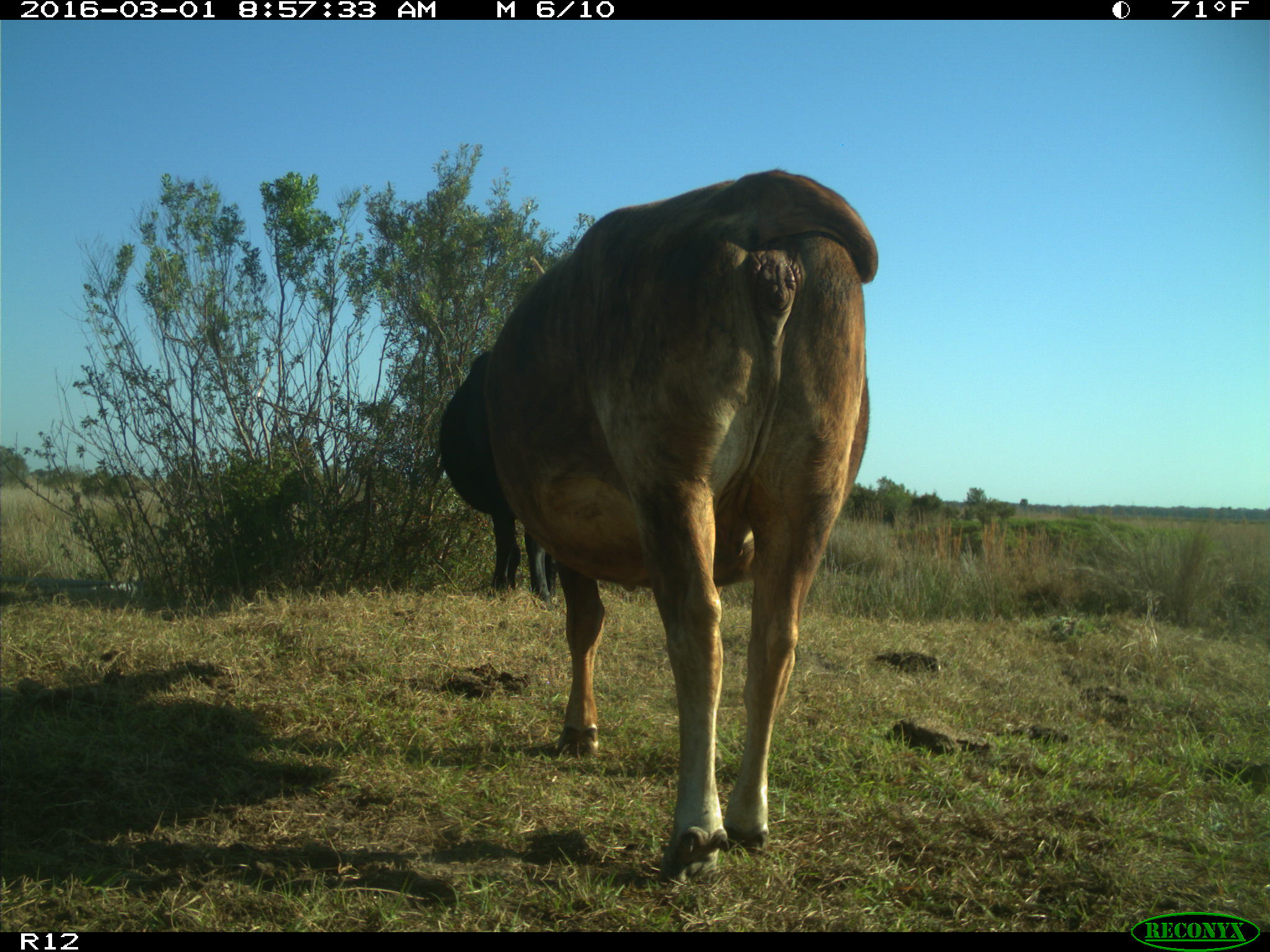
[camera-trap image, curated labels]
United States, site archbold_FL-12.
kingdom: Animalia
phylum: Chordata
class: Mammalia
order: Artiodactyla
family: Bovidae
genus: Bos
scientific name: Bos taurus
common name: domestic cow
Bos taurus (domestic cow).